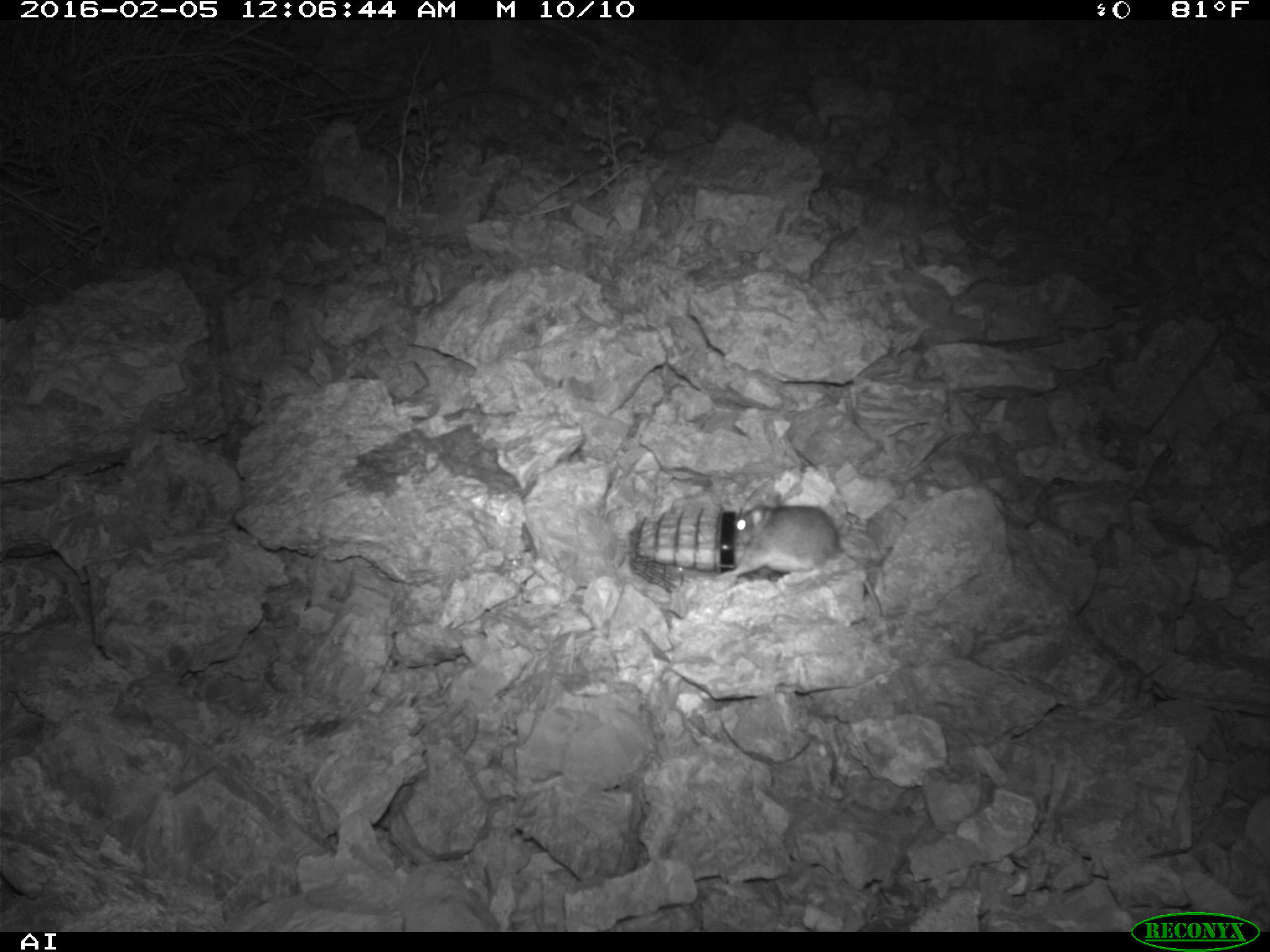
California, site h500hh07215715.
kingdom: Animalia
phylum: Chordata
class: Mammalia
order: Rodentia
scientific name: Rodentia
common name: rodent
Rodent (Rodentia).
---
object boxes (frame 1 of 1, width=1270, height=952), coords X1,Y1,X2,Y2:
rodent: 716,488,883,616